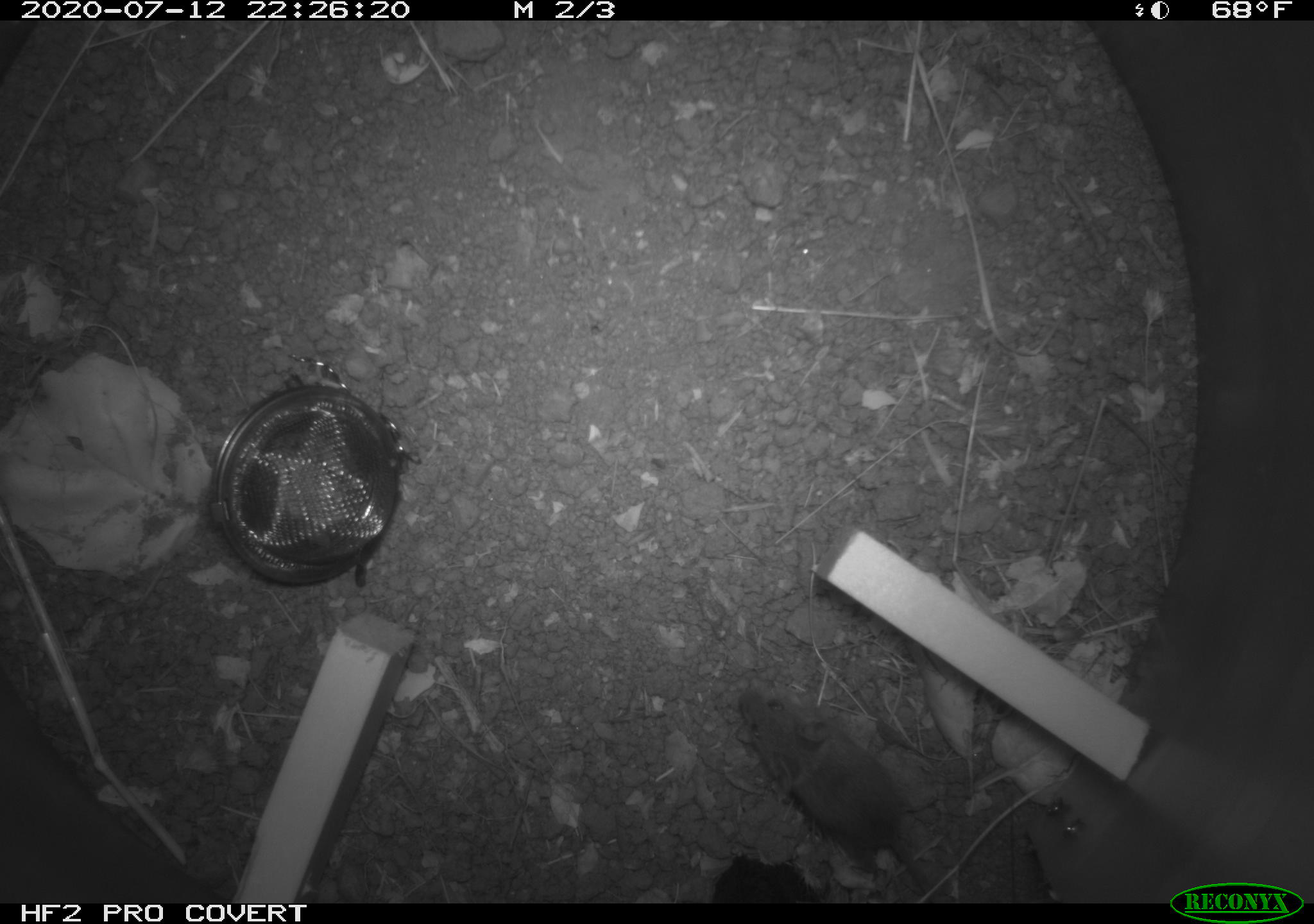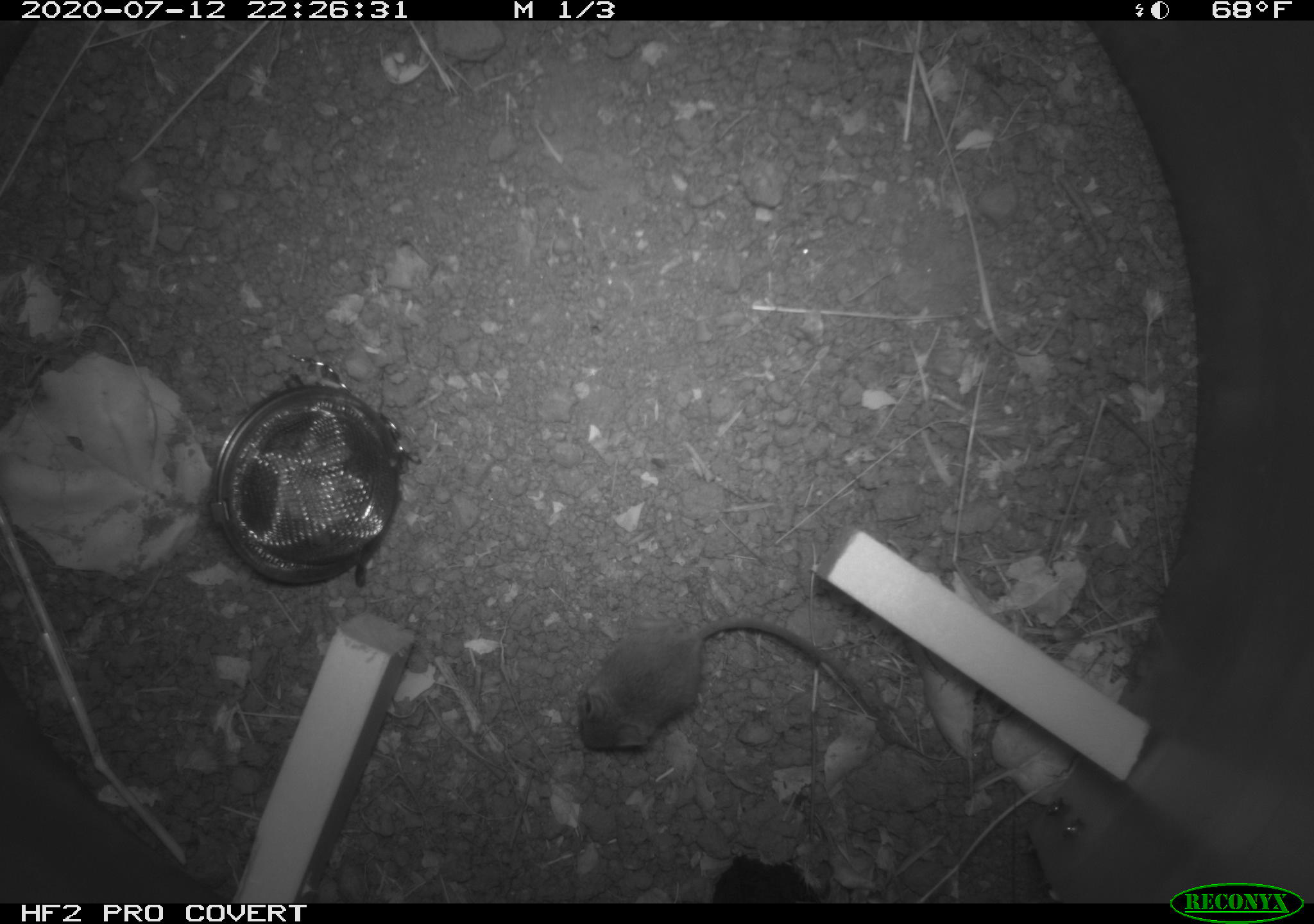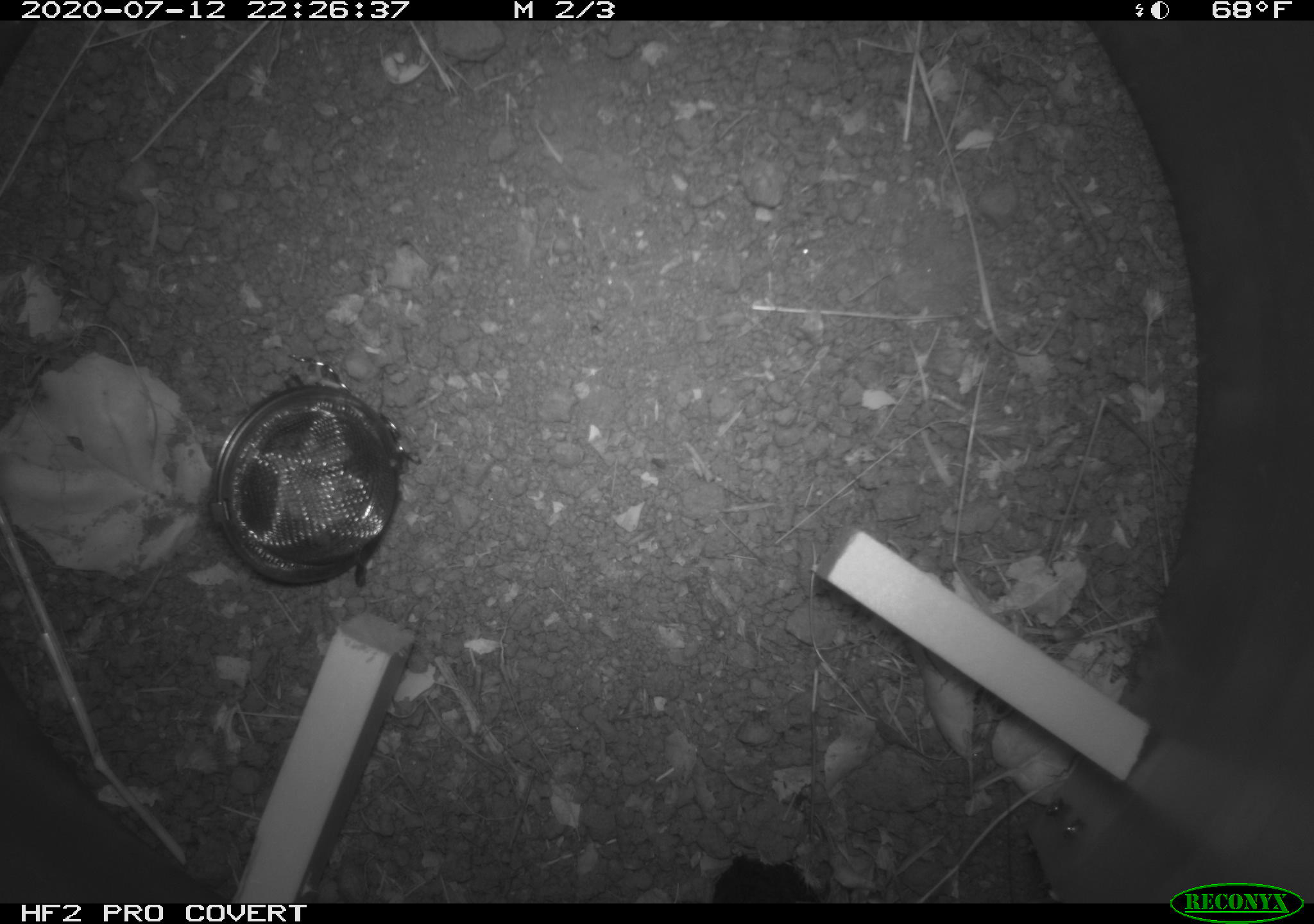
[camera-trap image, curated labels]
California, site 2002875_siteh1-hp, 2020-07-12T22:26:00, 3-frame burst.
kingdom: Animalia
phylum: Chordata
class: Mammalia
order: Rodentia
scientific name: Rodentia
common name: rodent